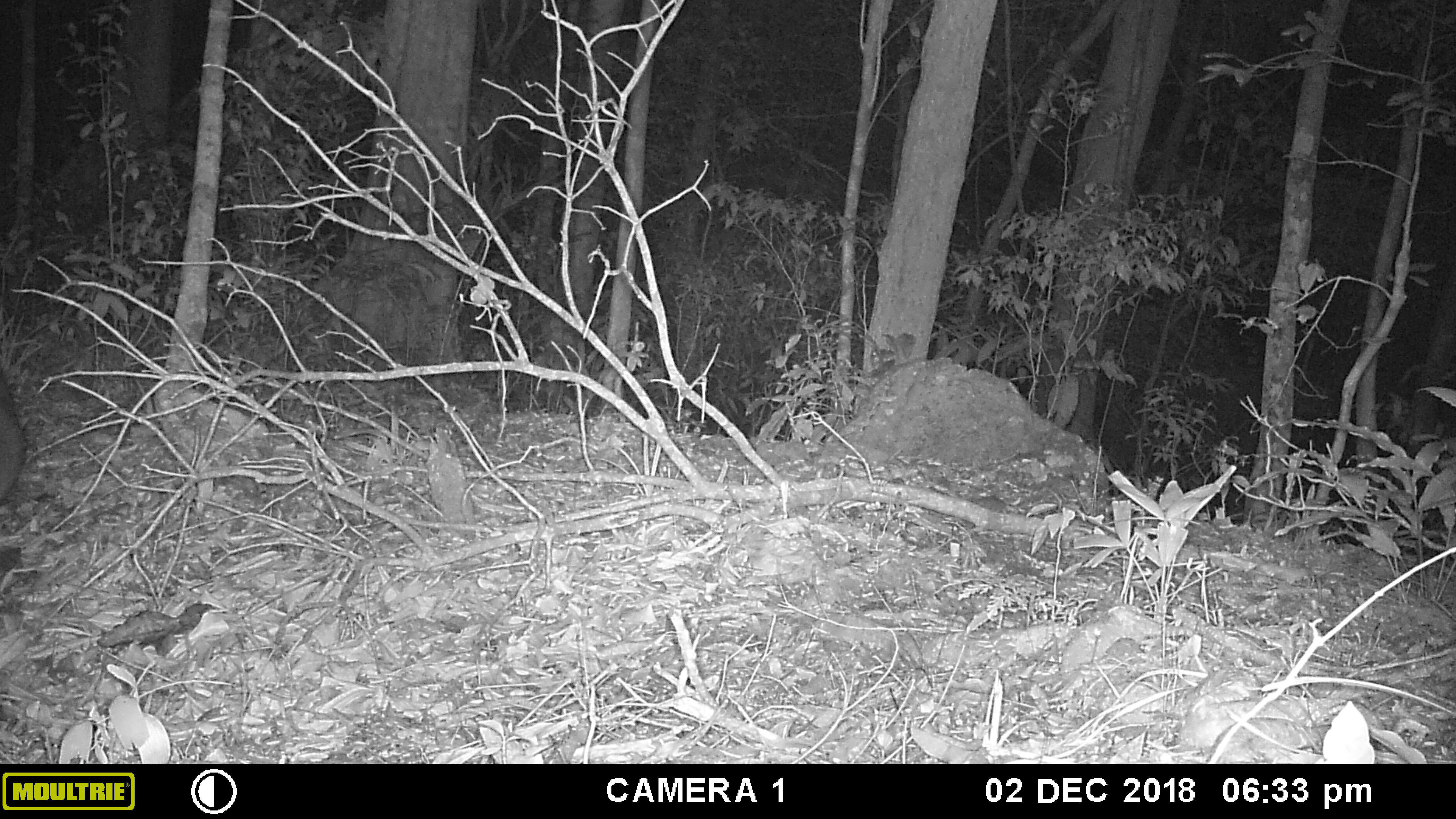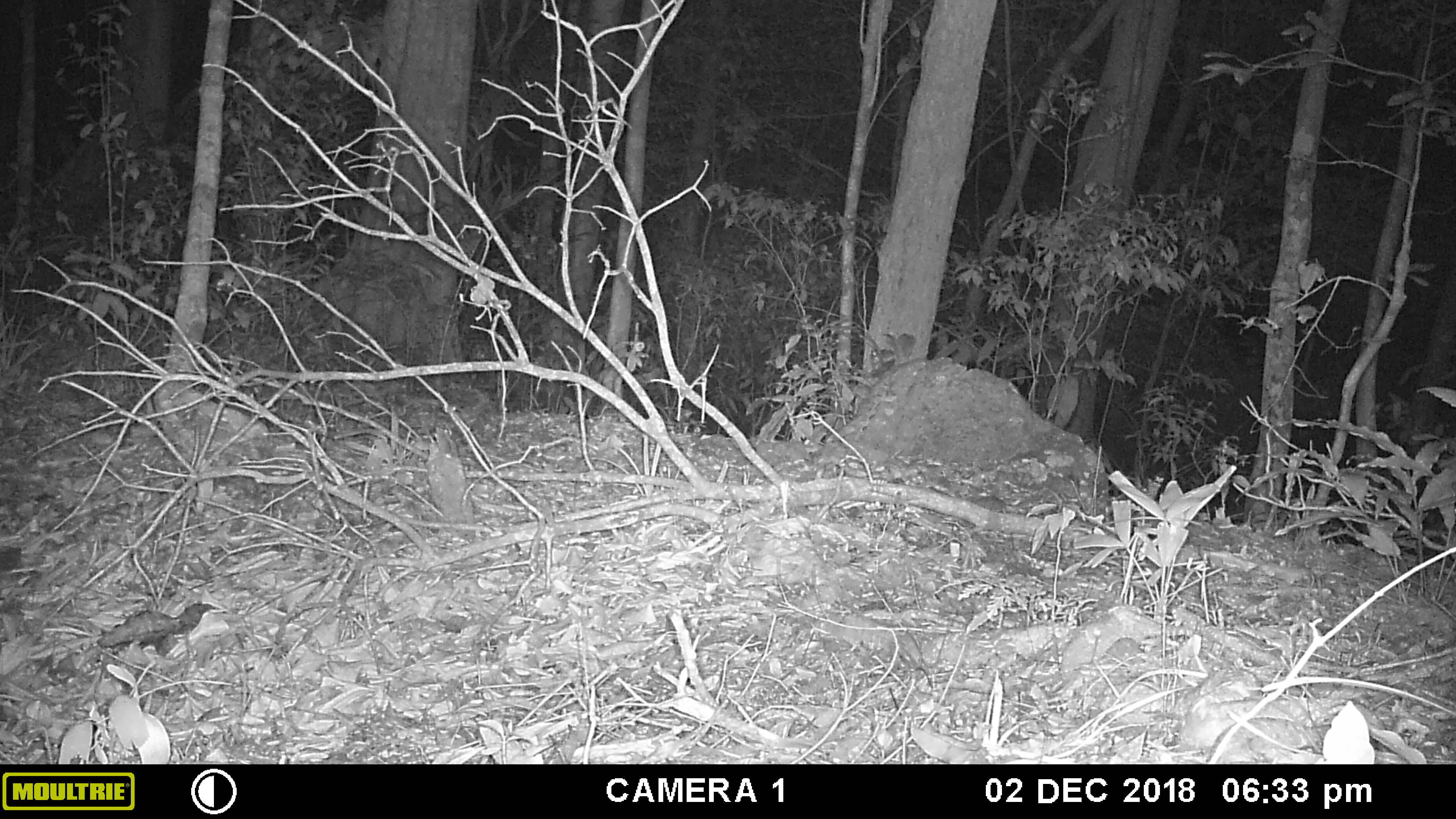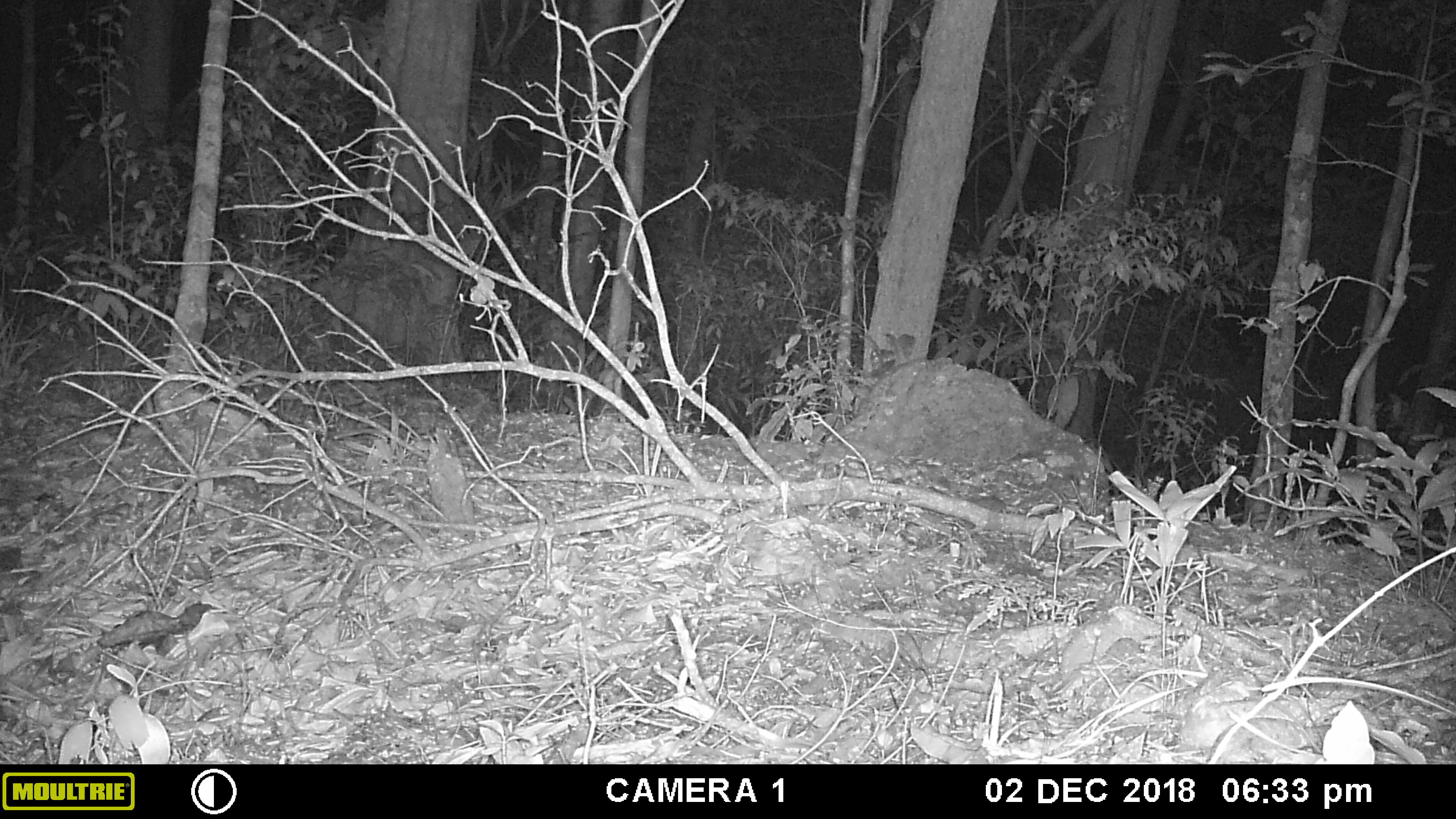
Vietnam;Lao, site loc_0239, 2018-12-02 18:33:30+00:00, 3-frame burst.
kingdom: Animalia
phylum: Chordata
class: Mammalia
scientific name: Laurasiatheria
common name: ungulate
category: unidentified ungulates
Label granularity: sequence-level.